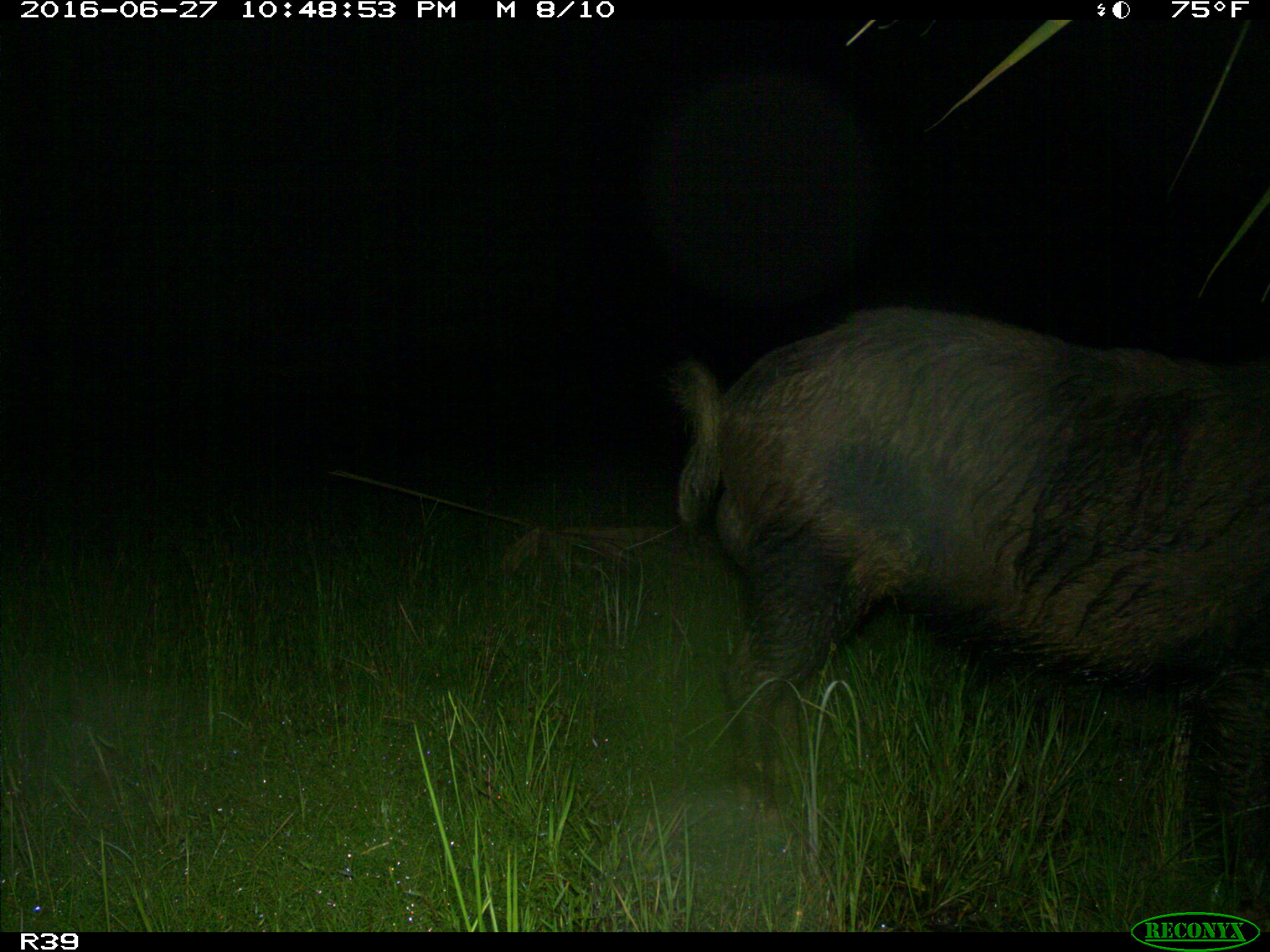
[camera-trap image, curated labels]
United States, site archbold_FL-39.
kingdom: Animalia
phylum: Chordata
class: Mammalia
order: Artiodactyla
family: Suidae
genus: Sus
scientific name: Sus scrofa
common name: wild boar